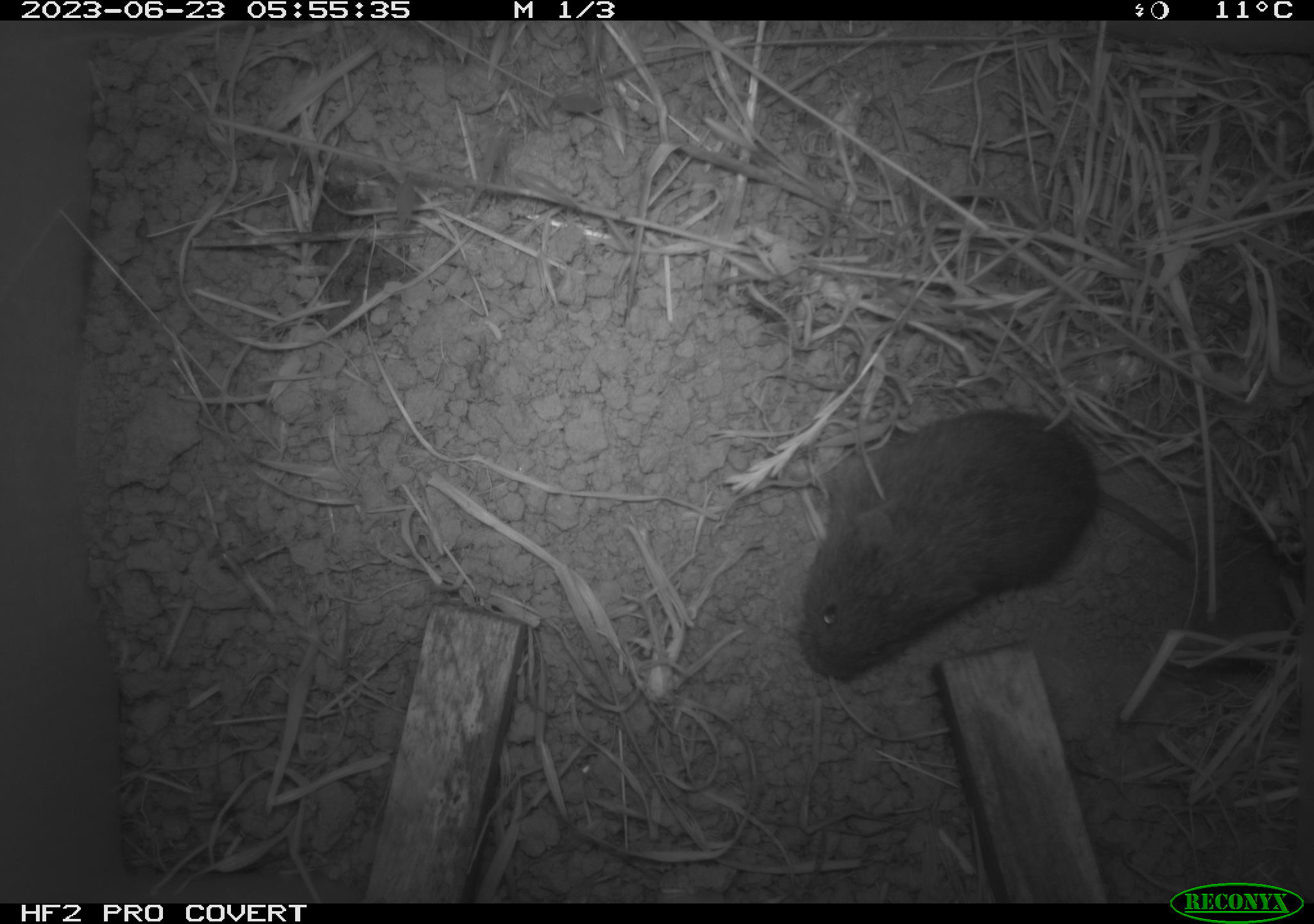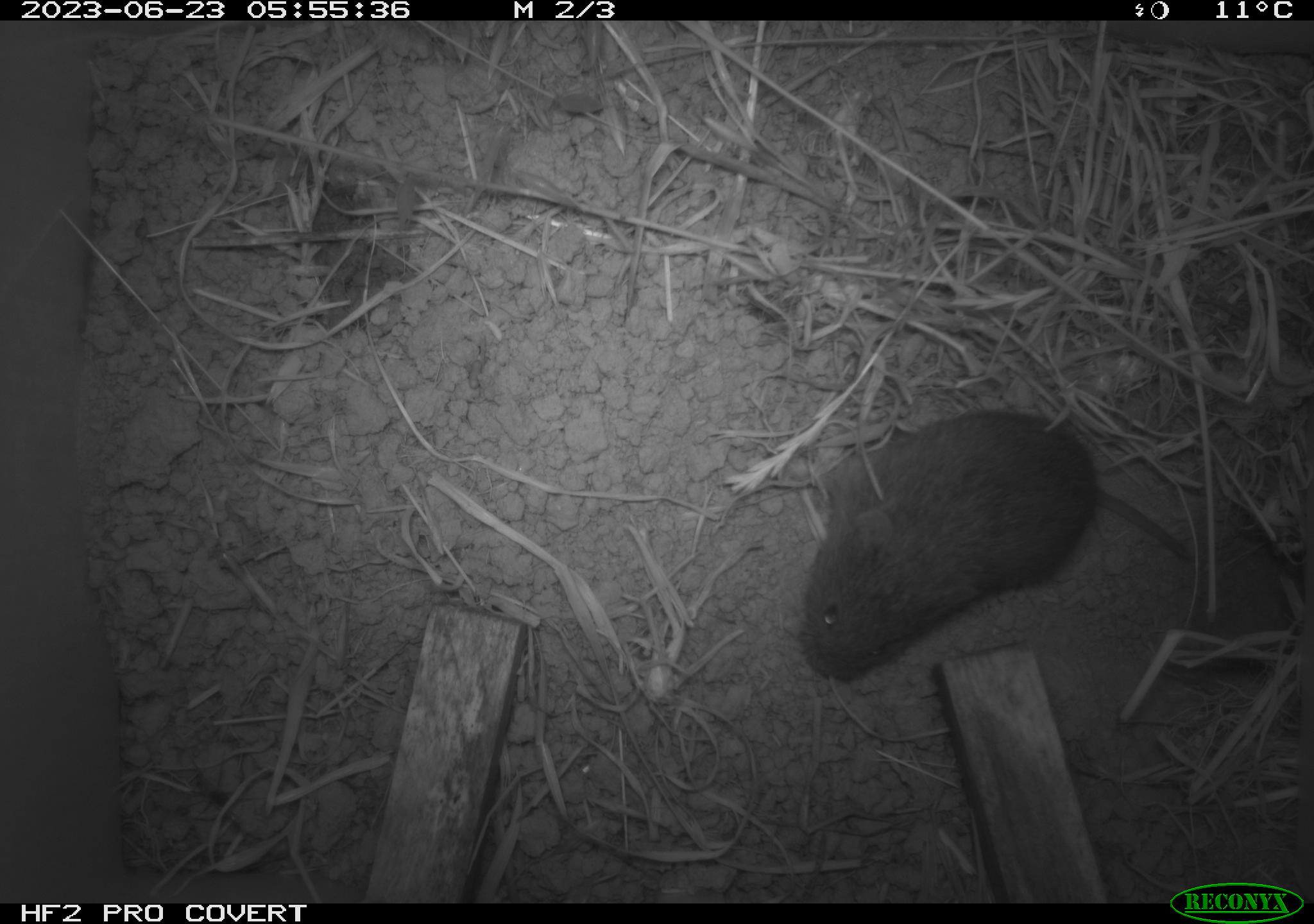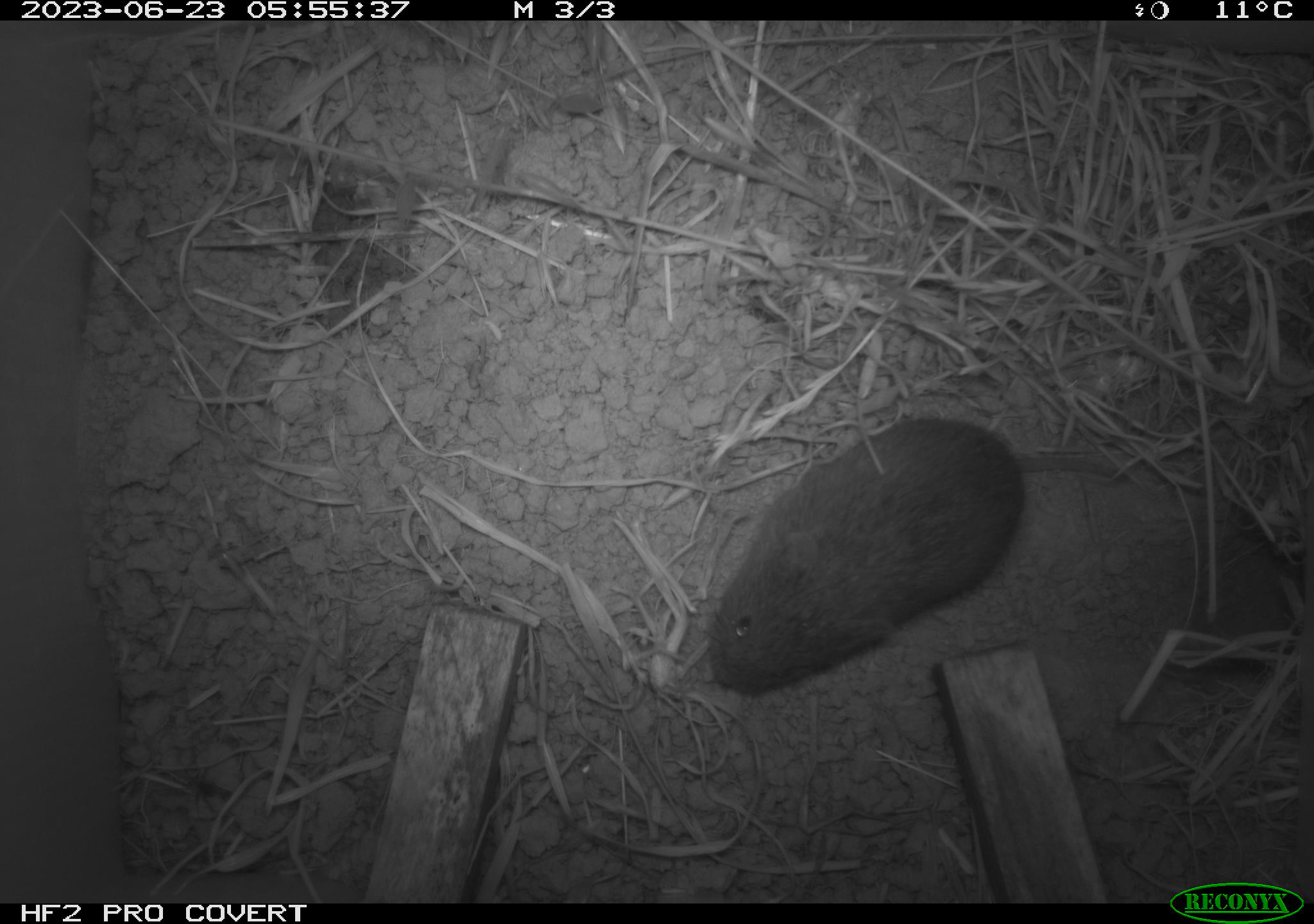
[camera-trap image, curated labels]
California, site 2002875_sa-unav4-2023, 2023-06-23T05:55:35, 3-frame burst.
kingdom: Animalia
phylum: Chordata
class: Mammalia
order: Rodentia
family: Cricetidae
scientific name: Arvicolinae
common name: voles, lemmings, and muskrats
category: arvicolinae subfamily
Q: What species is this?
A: Arvicolinae subfamily (voles, lemmings, and muskrats) (Arvicolinae).